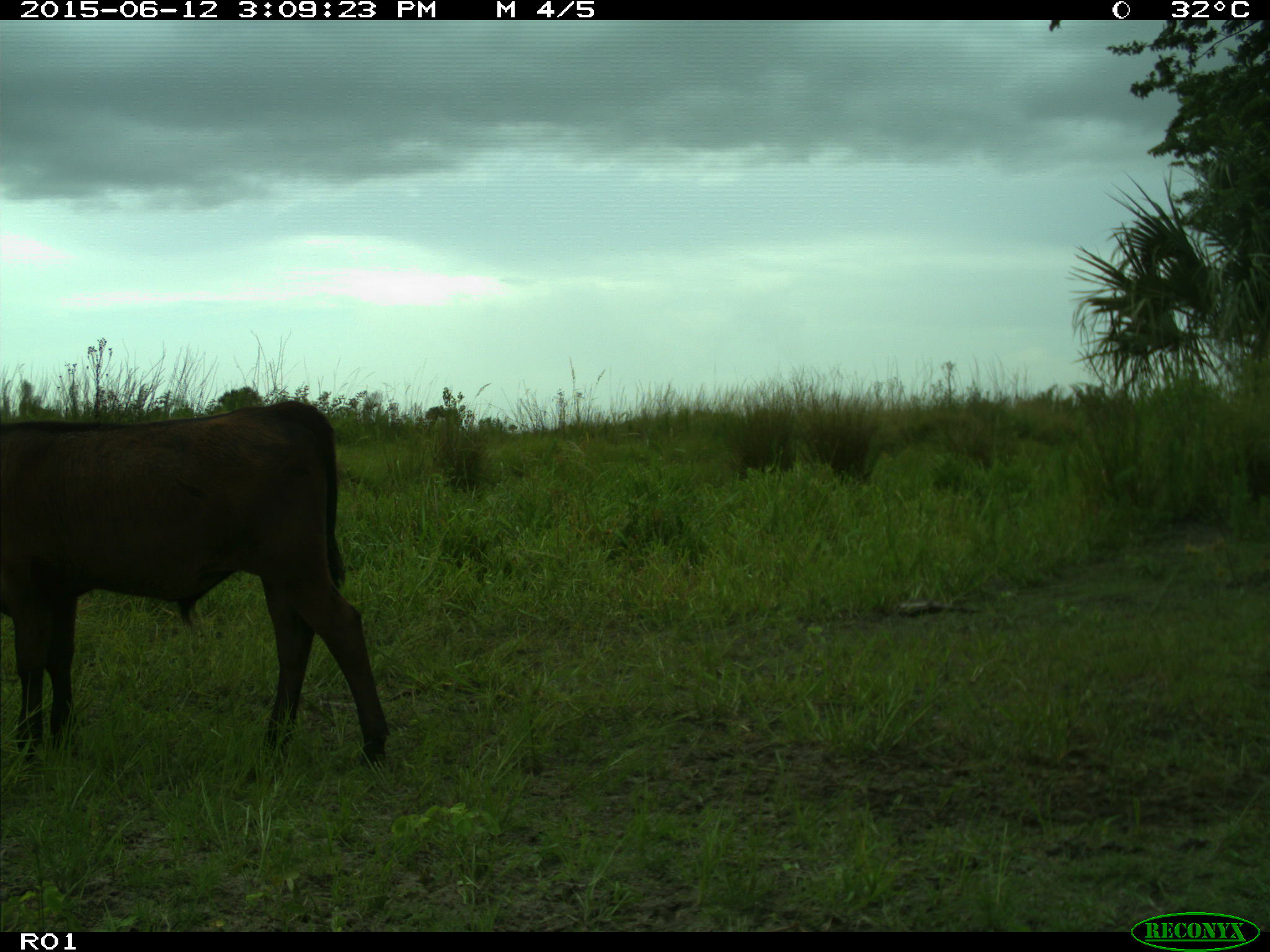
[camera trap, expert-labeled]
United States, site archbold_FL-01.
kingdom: Animalia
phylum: Chordata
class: Mammalia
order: Artiodactyla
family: Bovidae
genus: Bos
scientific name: Bos taurus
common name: domestic cow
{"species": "Bos taurus (domestic cow)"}